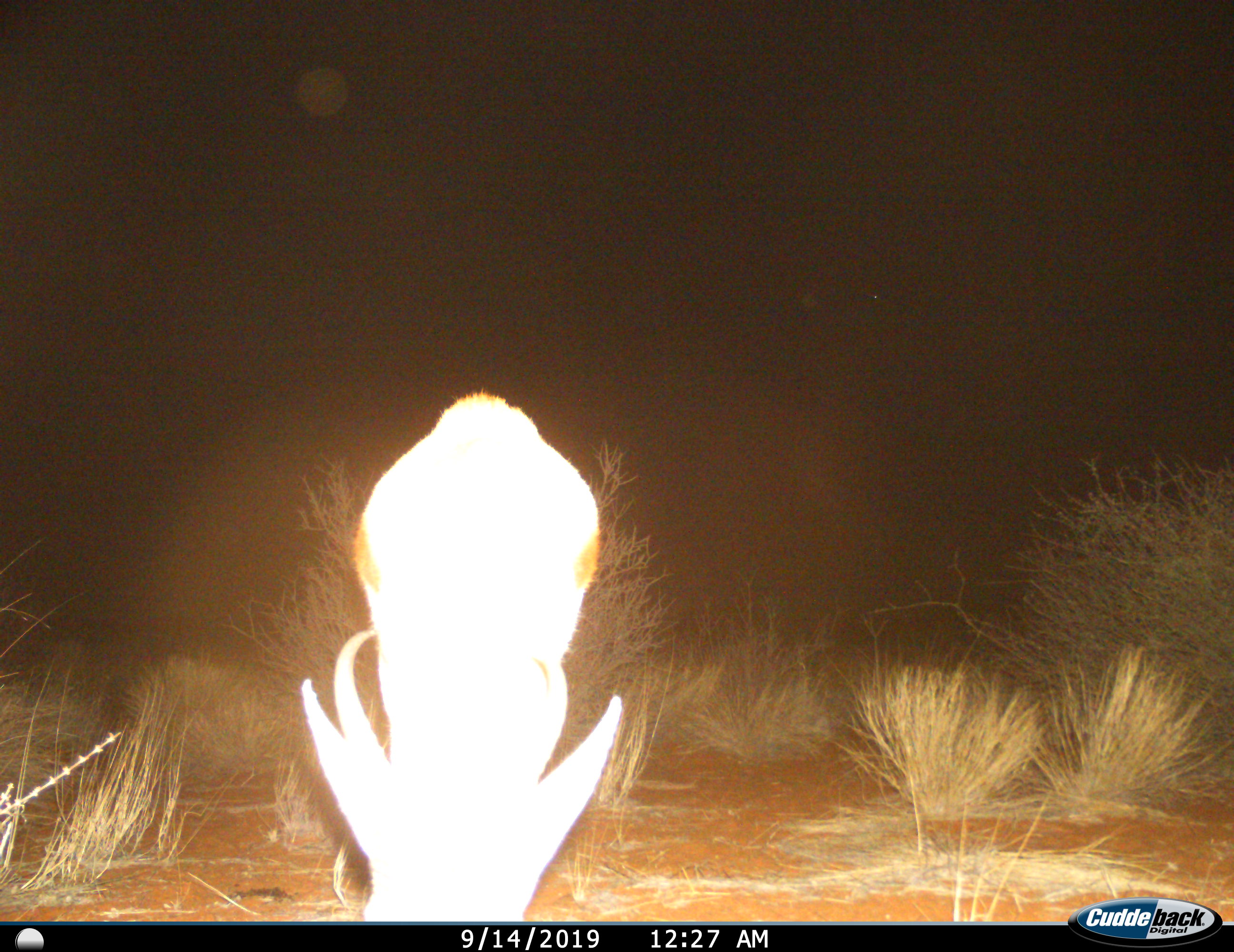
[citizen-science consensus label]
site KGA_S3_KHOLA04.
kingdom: Animalia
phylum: Chordata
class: Mammalia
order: Artiodactyla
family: Bovidae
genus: Antidorcas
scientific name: Antidorcas marsupialis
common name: springbok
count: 1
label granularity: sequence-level